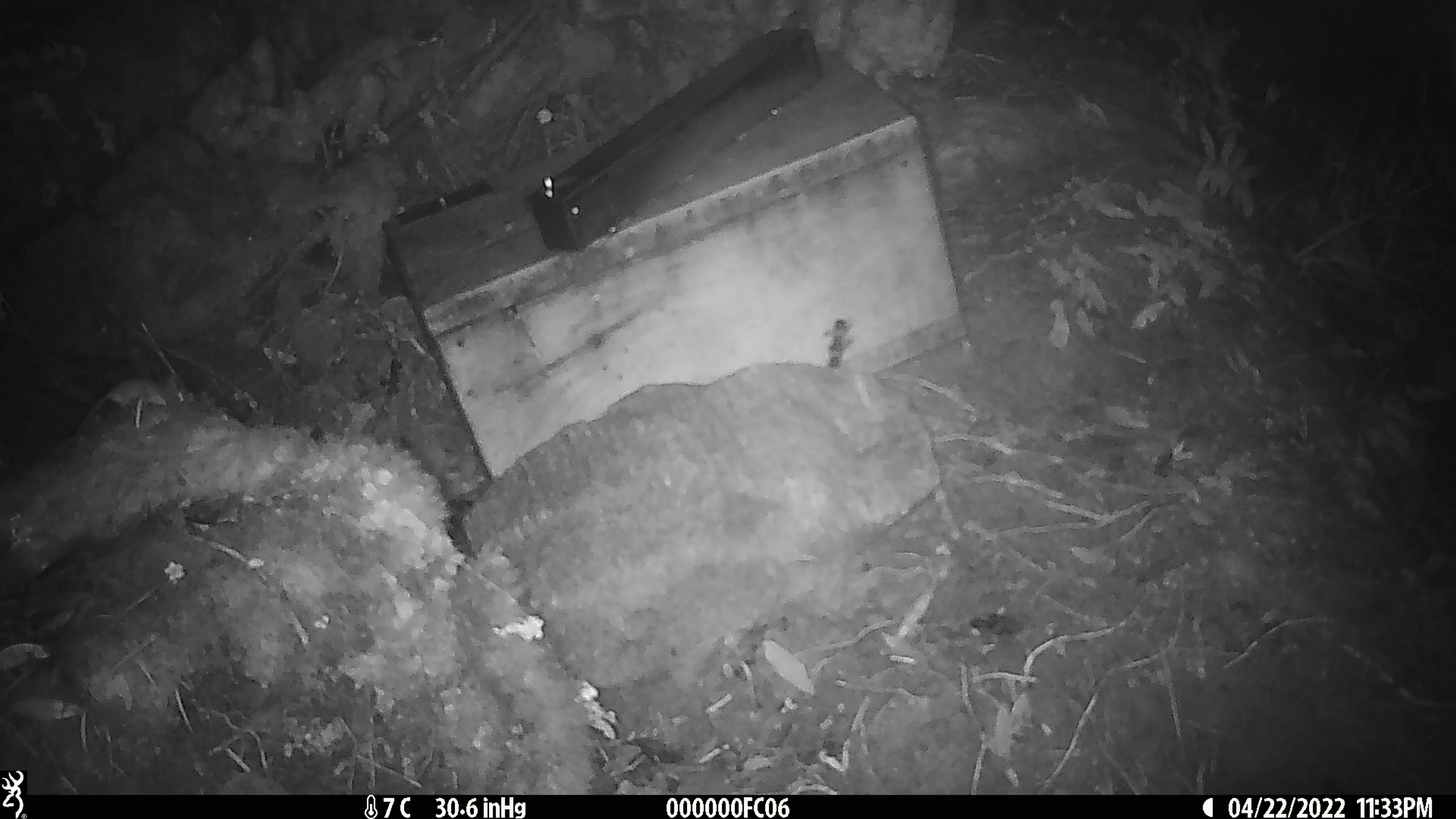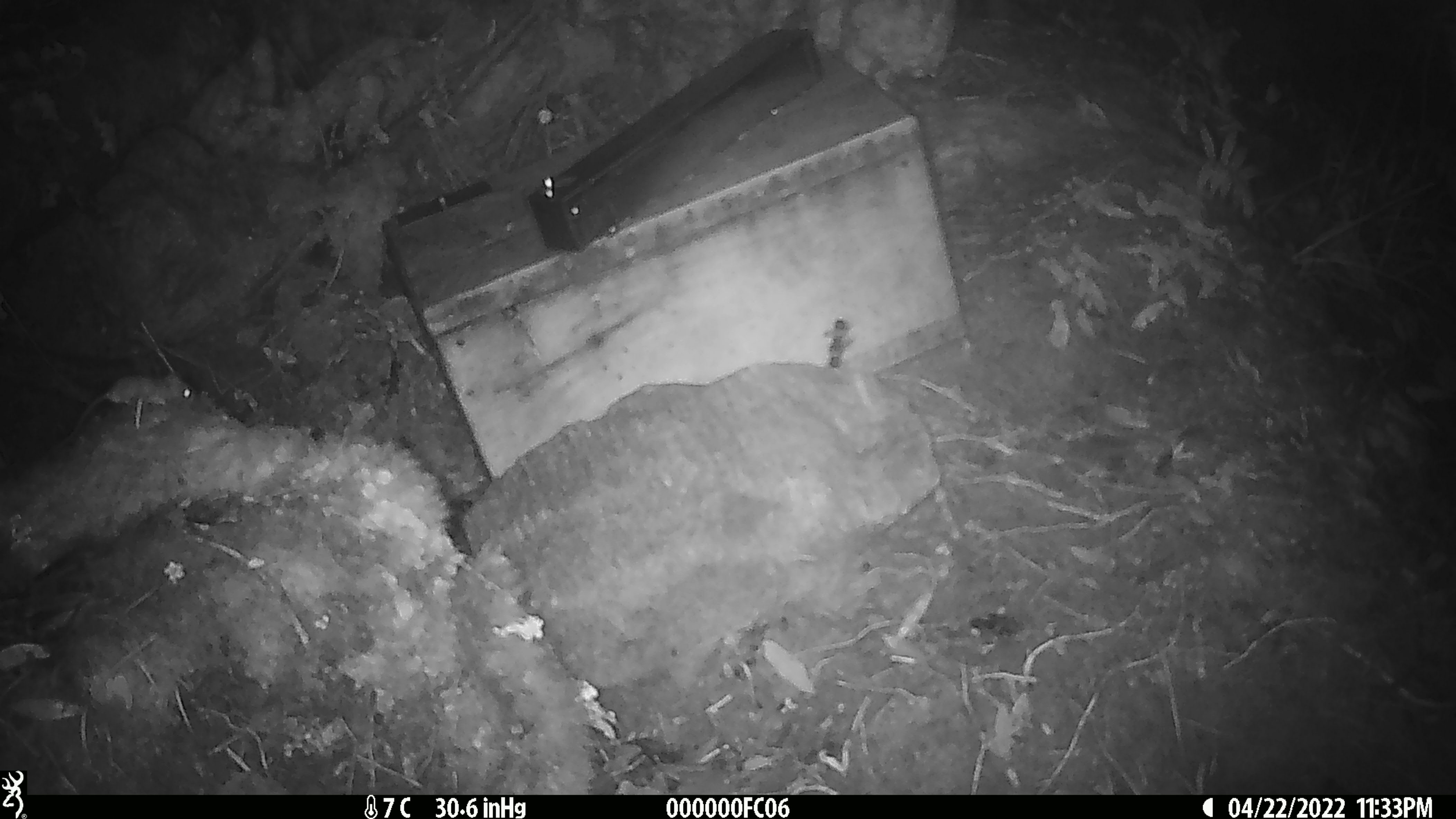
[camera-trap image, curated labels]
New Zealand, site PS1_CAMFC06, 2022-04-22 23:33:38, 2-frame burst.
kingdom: Animalia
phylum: Chordata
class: Mammalia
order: Rodentia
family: Muridae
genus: Mus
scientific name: Mus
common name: mouse